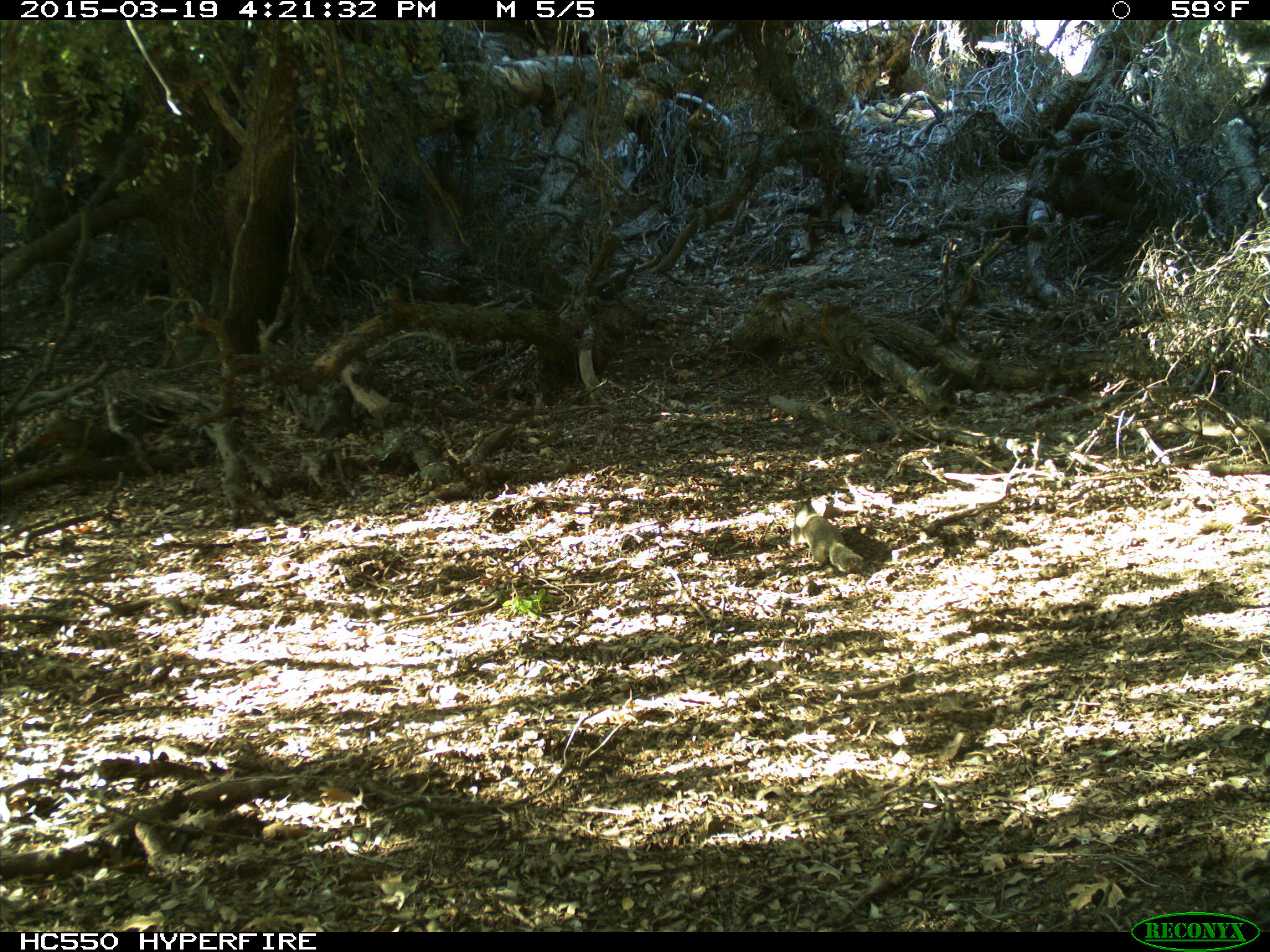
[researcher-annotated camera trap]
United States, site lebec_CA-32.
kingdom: Animalia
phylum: Chordata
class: Mammalia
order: Rodentia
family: Sciuridae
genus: Otospermophilus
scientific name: Otospermophilus beecheyi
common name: california ground squirrel